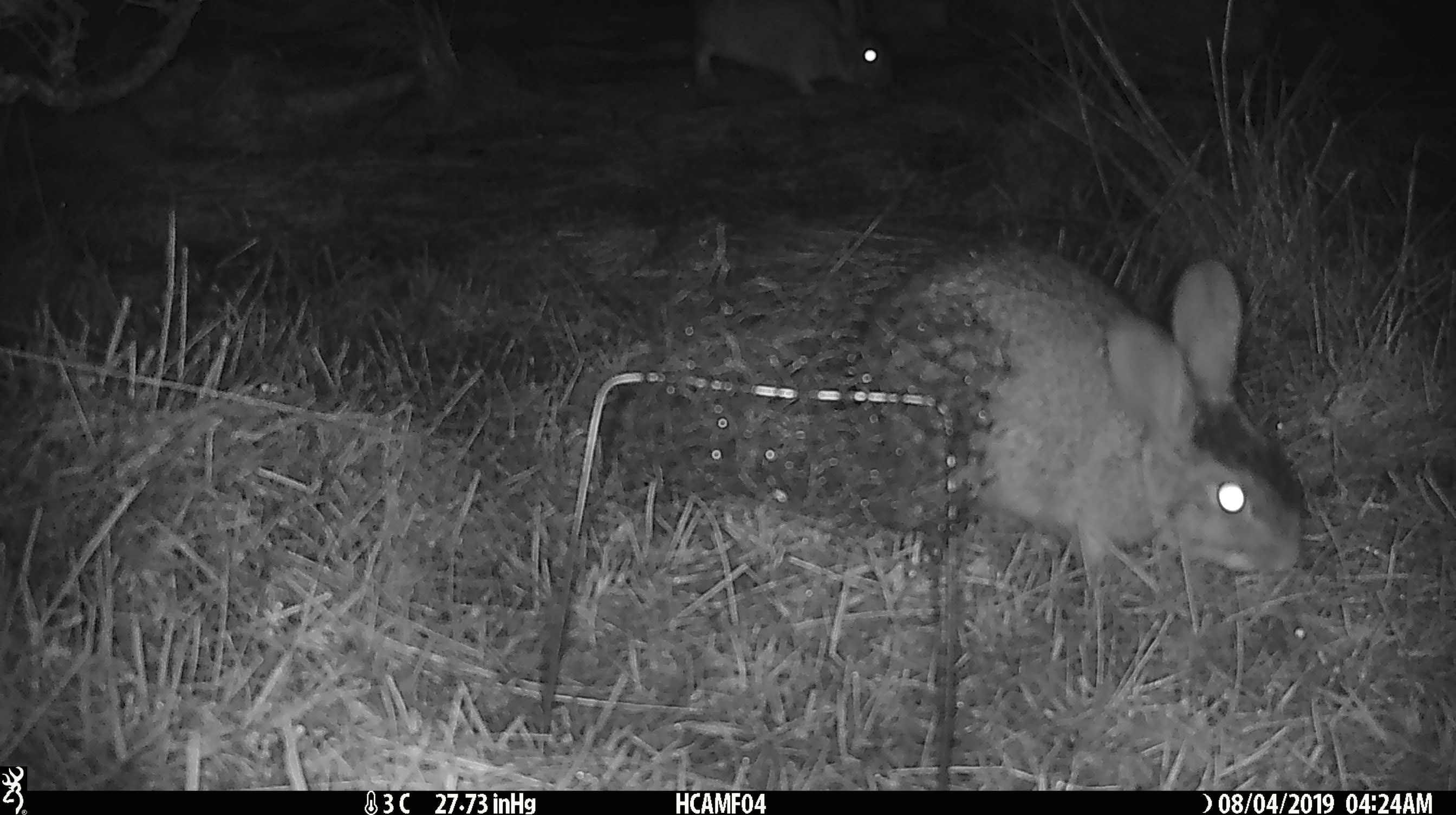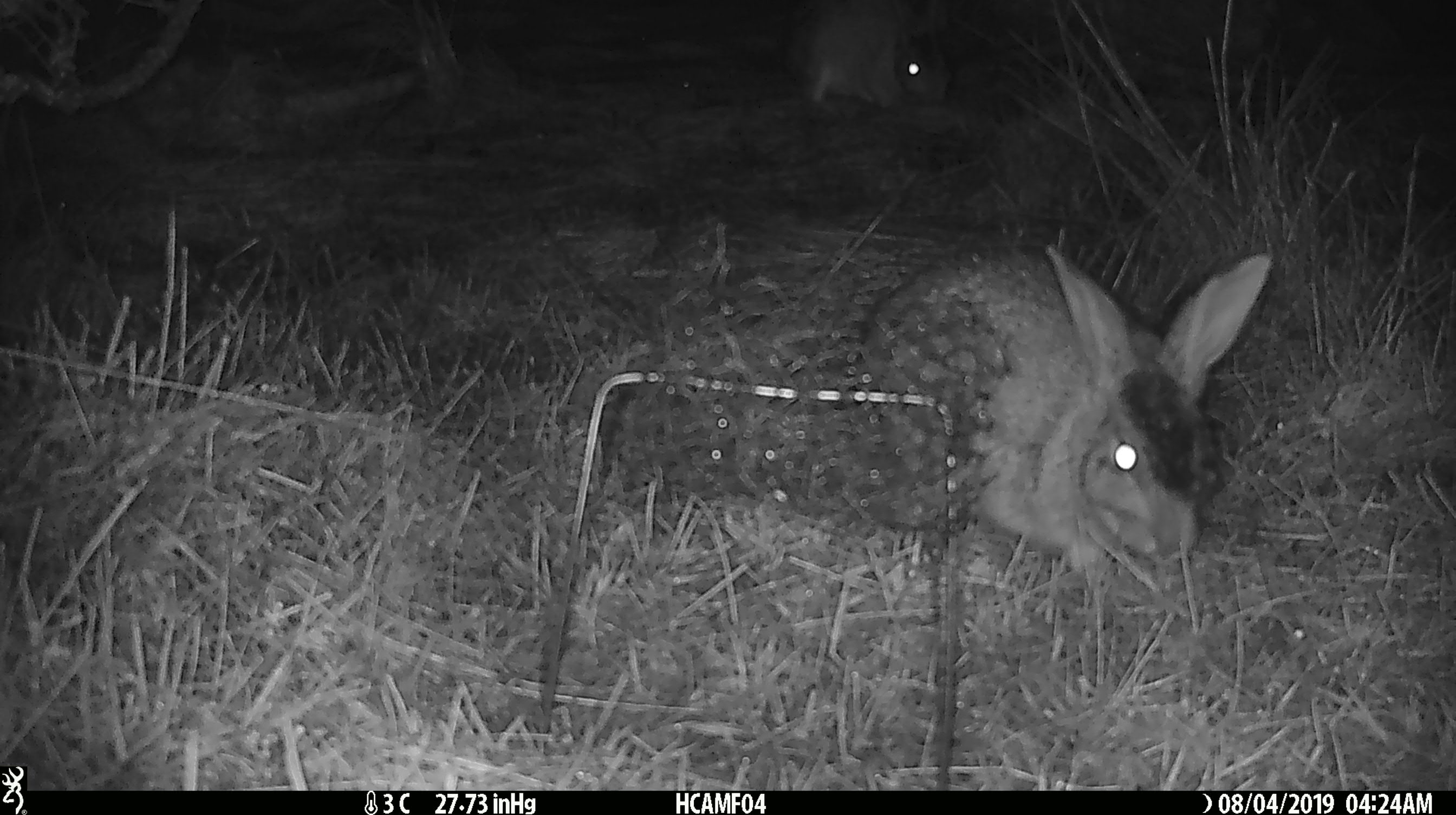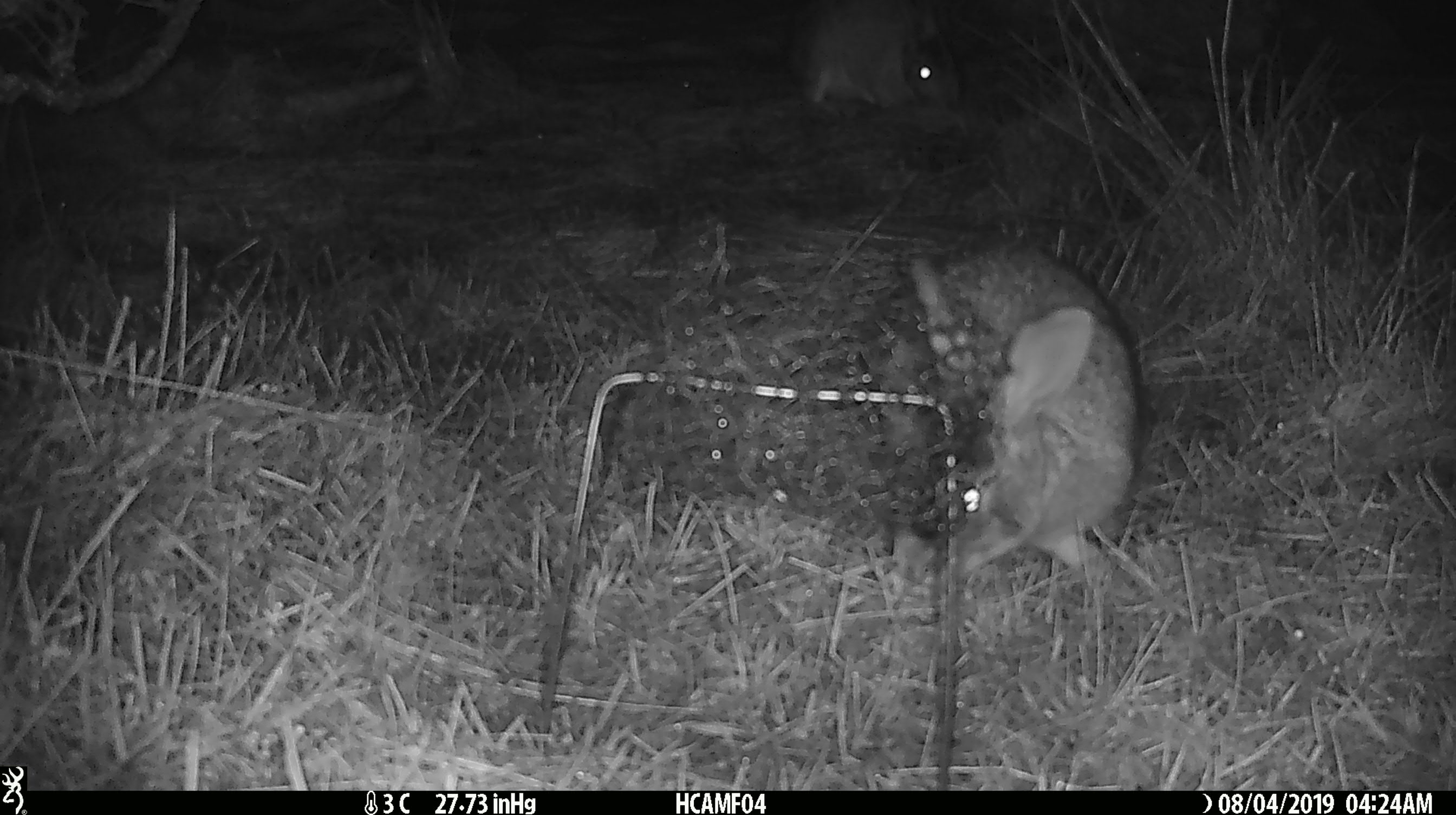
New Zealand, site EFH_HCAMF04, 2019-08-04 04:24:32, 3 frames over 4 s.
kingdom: Animalia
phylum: Chordata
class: Mammalia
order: Lagomorpha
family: Leporidae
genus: Lepus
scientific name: Lepus europaeus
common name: brown hare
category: hare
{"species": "hare (brown hare) (Lepus europaeus)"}